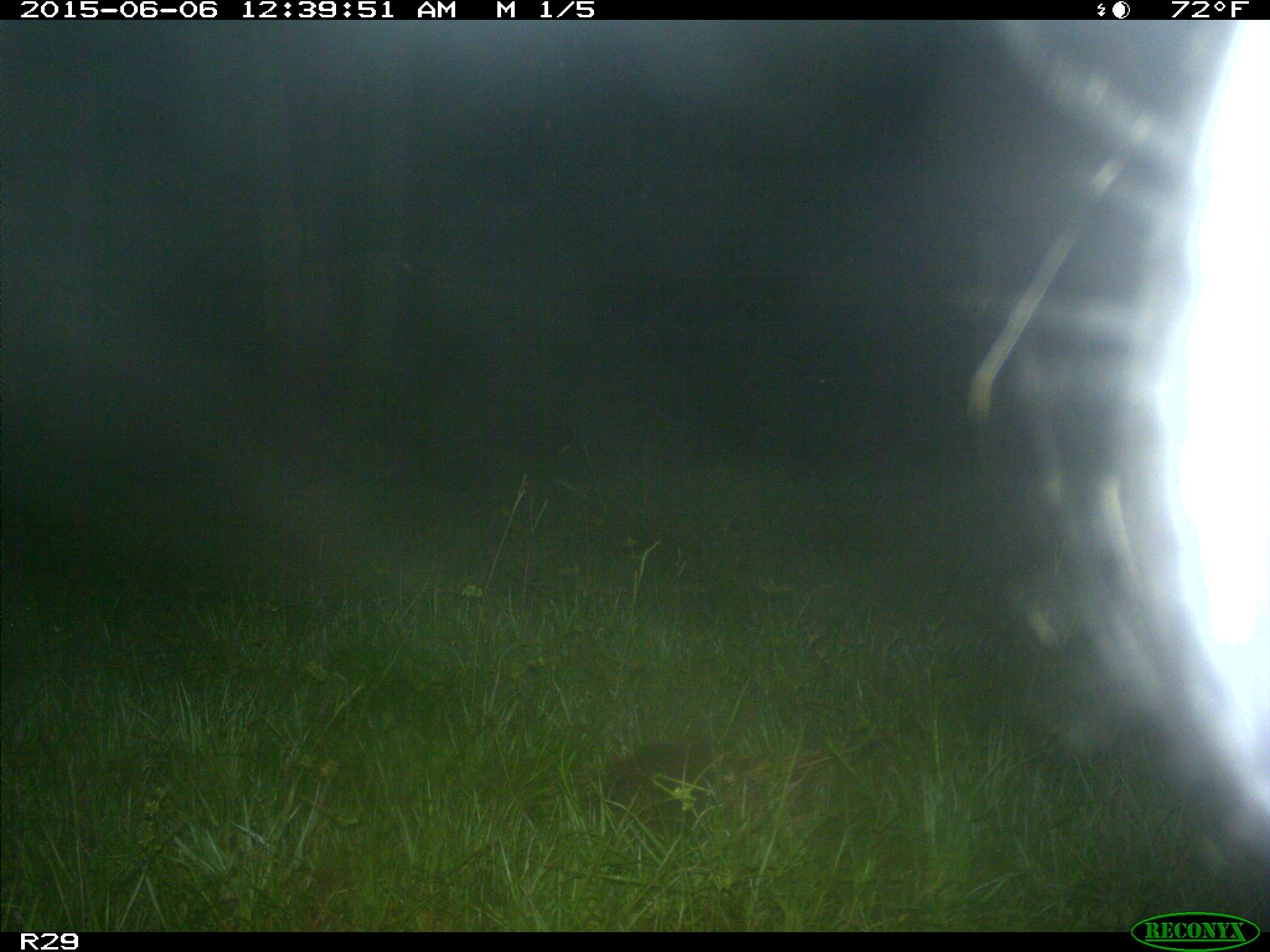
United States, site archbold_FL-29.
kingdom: Animalia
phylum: Chordata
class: Mammalia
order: Artiodactyla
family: Bovidae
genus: Bos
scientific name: Bos taurus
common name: domestic cow